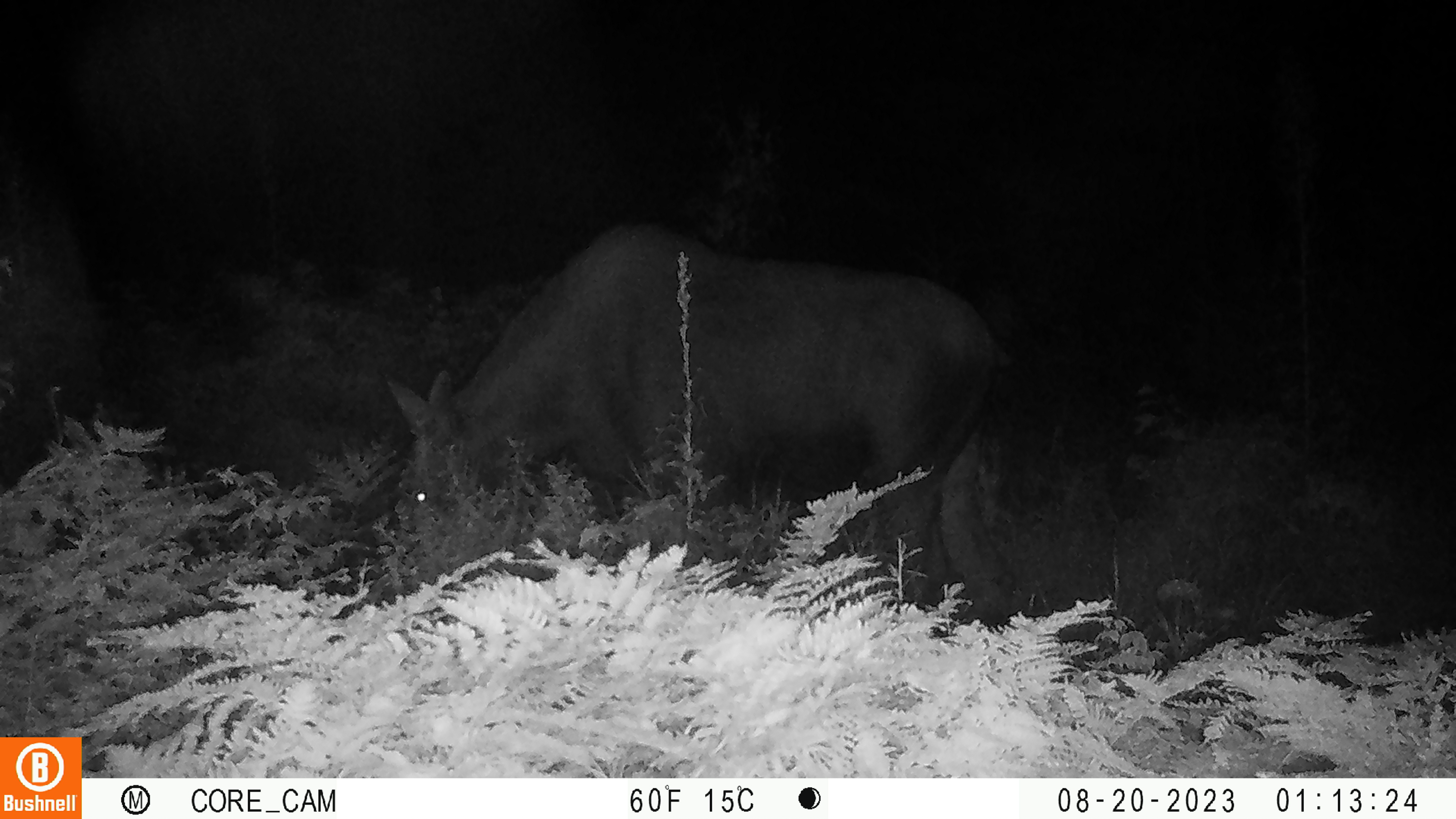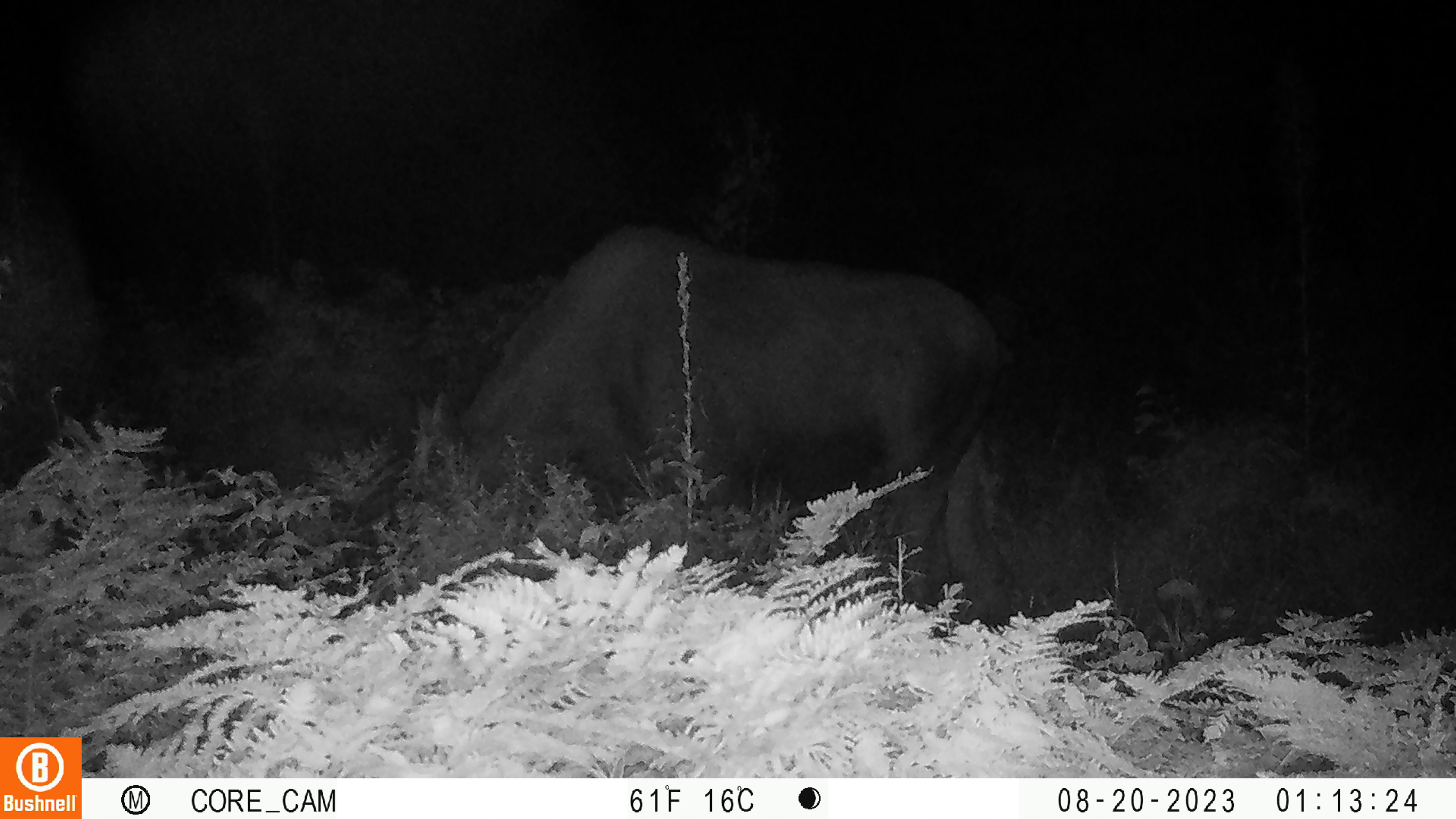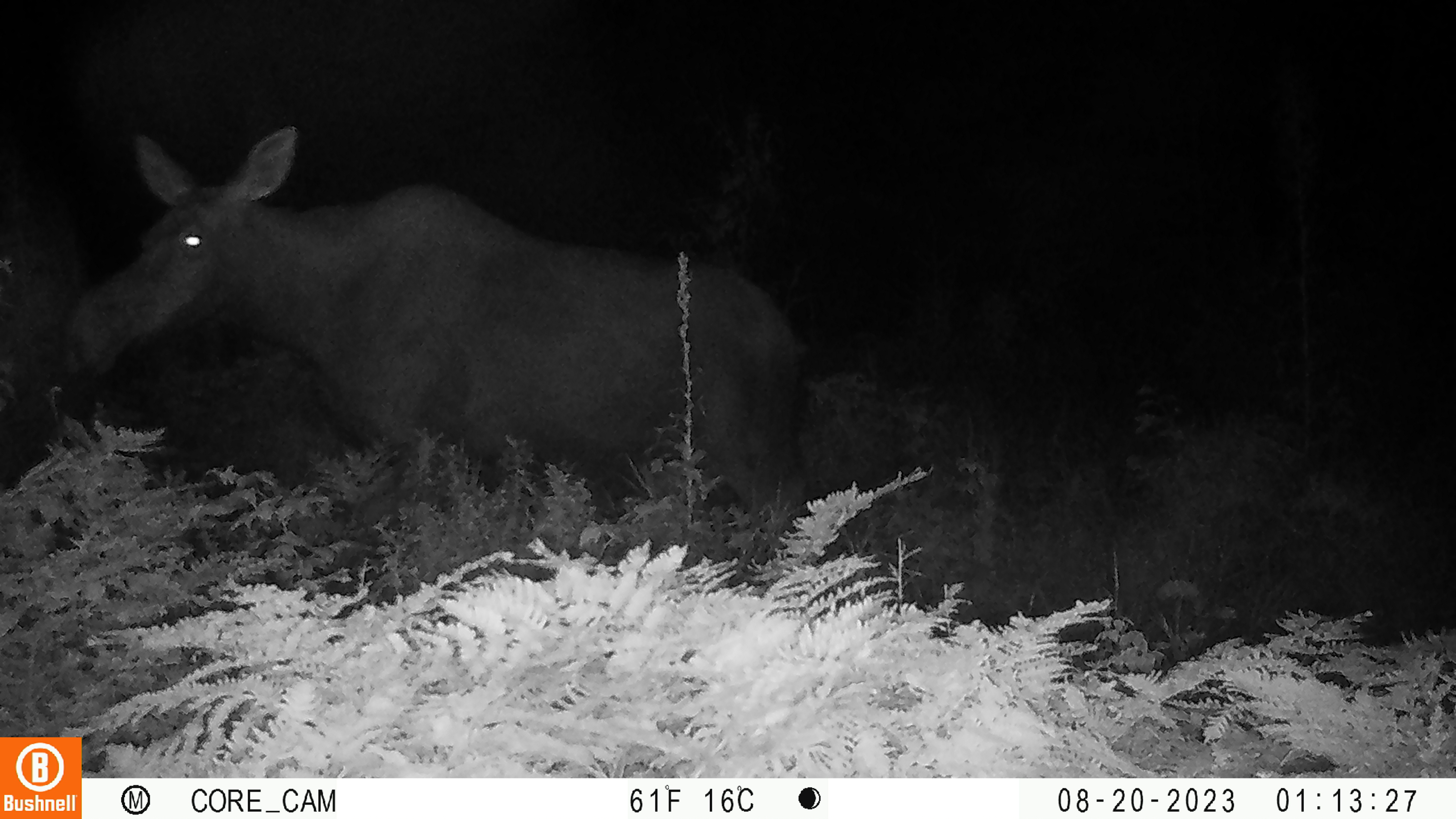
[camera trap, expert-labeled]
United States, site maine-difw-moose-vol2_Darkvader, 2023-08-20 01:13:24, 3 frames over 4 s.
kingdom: Animalia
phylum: Chordata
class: Mammalia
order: Artiodactyla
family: Cervidae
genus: Alces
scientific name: Alces alces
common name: moose